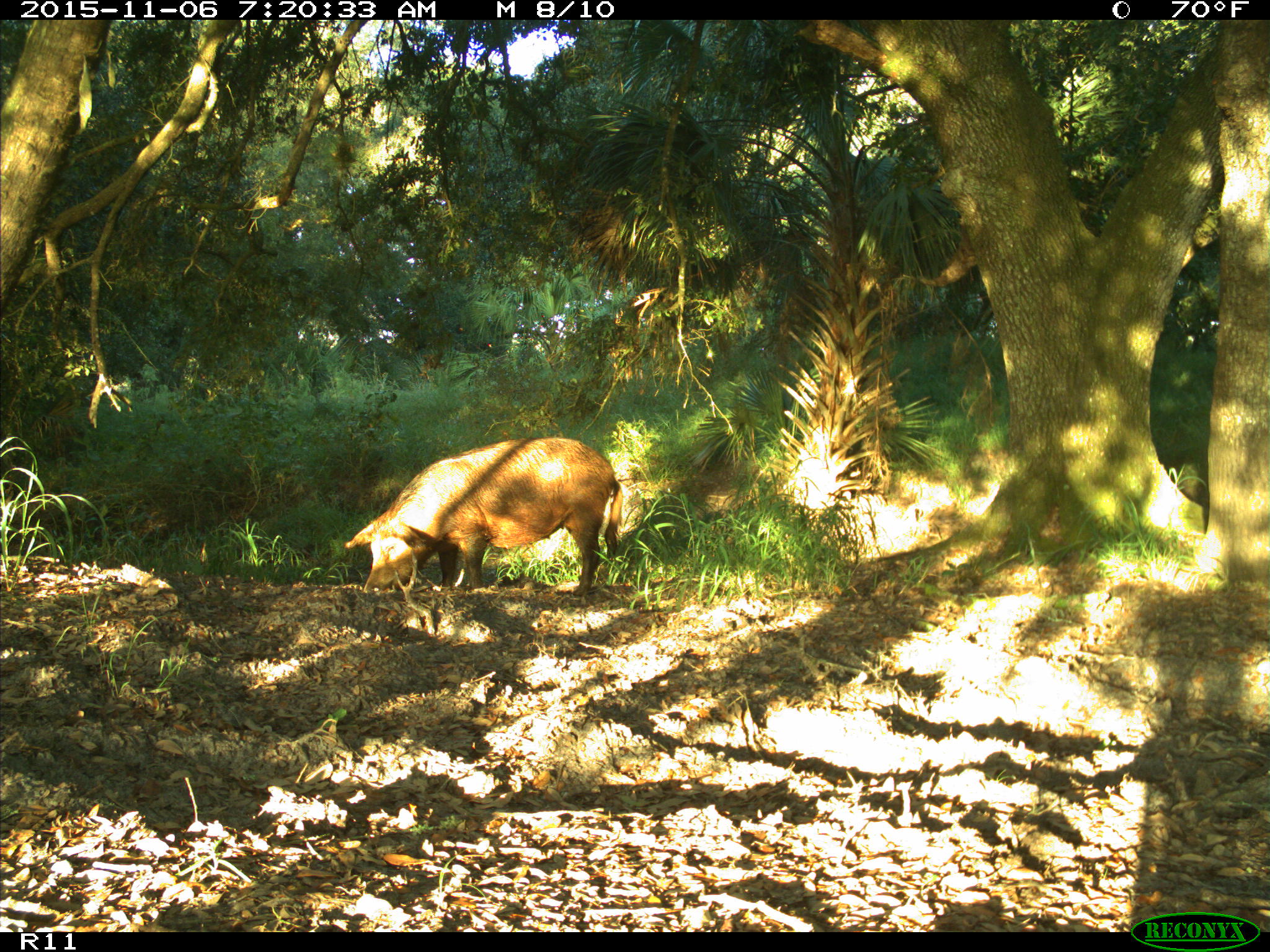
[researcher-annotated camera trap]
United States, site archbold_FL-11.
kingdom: Animalia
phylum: Chordata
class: Mammalia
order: Artiodactyla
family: Suidae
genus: Sus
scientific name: Sus scrofa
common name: wild boar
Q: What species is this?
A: Sus scrofa (wild boar).